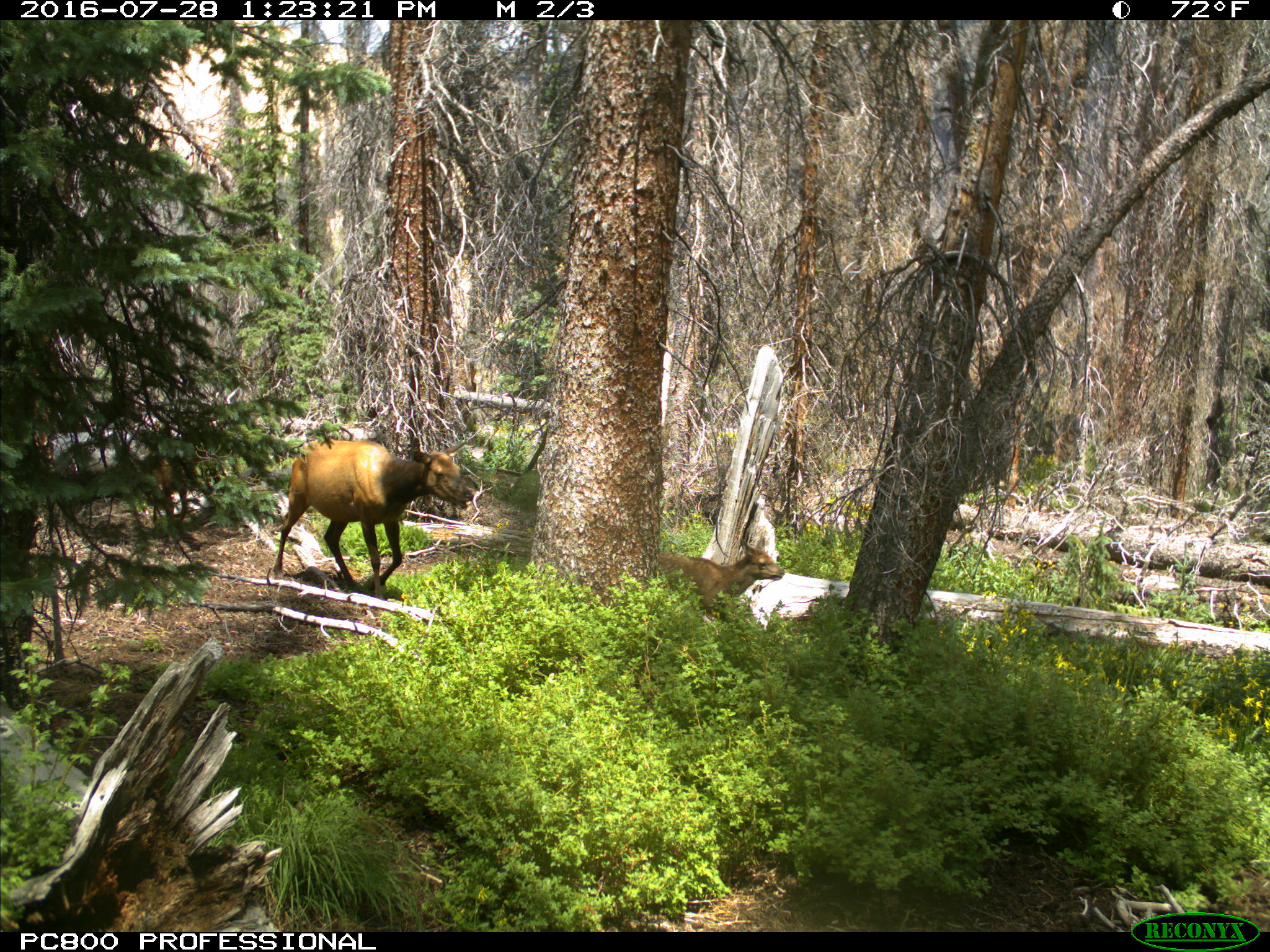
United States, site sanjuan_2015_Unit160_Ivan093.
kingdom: Animalia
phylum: Chordata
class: Mammalia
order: Artiodactyla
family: Cervidae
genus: Cervus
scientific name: Cervus elaphus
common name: red deer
Cervus elaphus (red deer).